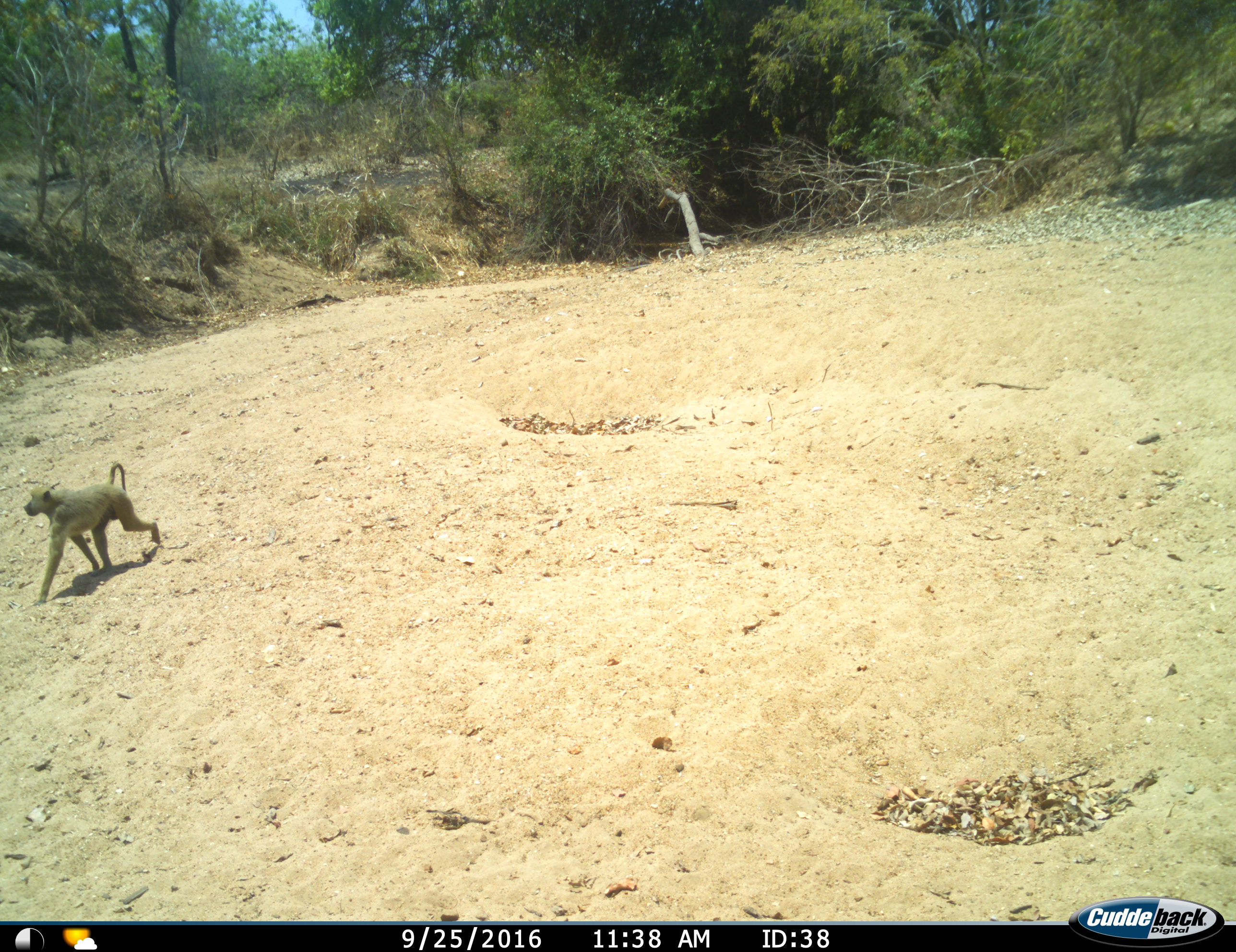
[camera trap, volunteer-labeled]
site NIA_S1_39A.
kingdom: Animalia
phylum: Chordata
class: Mammalia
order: Primates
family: Cercopithecidae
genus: Papio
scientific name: Papio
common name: baboon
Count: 1.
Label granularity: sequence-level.